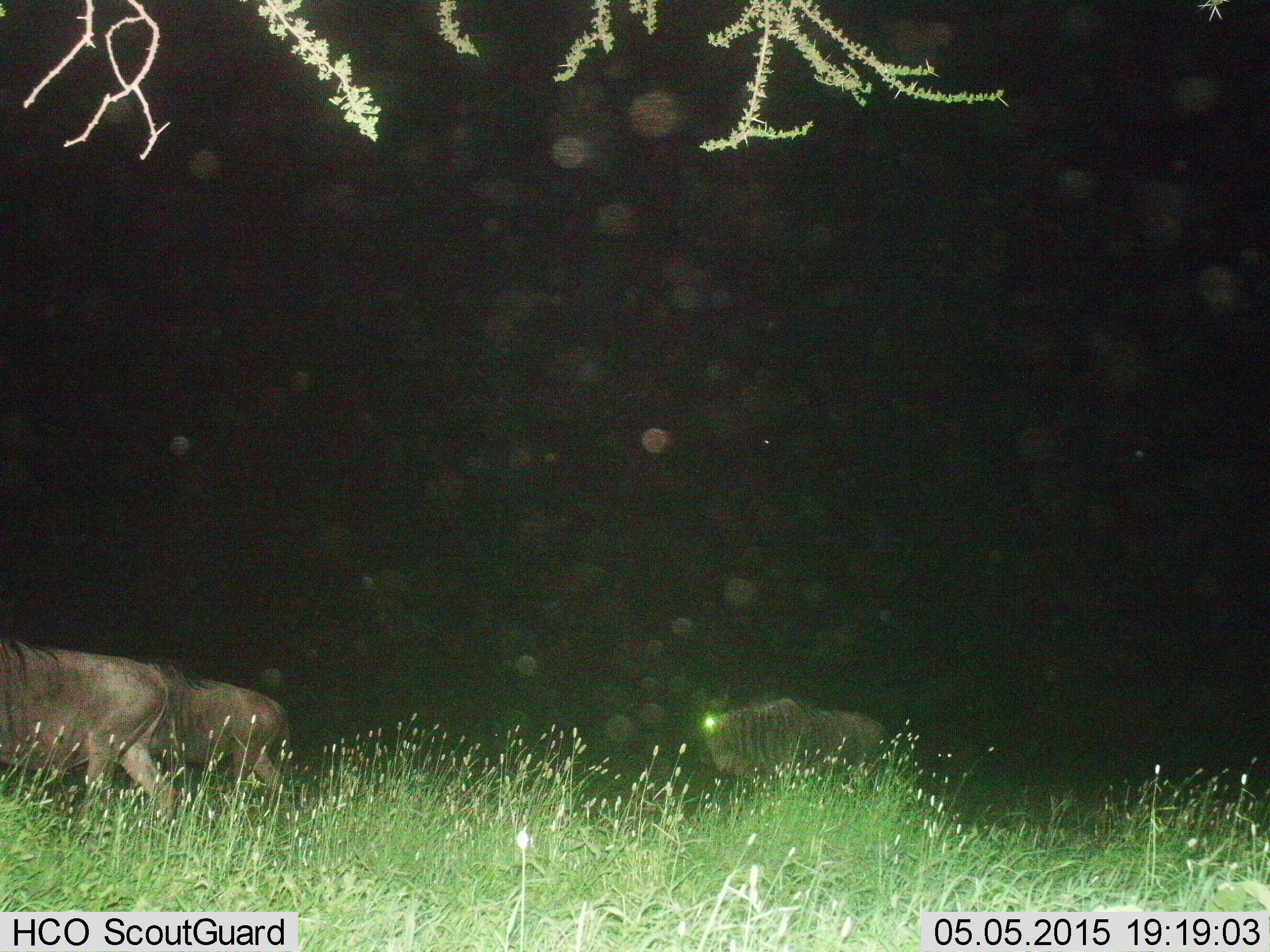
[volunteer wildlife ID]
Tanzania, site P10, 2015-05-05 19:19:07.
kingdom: Animalia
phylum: Chordata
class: Mammalia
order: Artiodactyla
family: Bovidae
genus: Connochaetes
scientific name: Connochaetes taurinus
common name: blue wildebeest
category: wildebeest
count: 3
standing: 30%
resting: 0%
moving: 90%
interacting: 0%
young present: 0%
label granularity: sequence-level